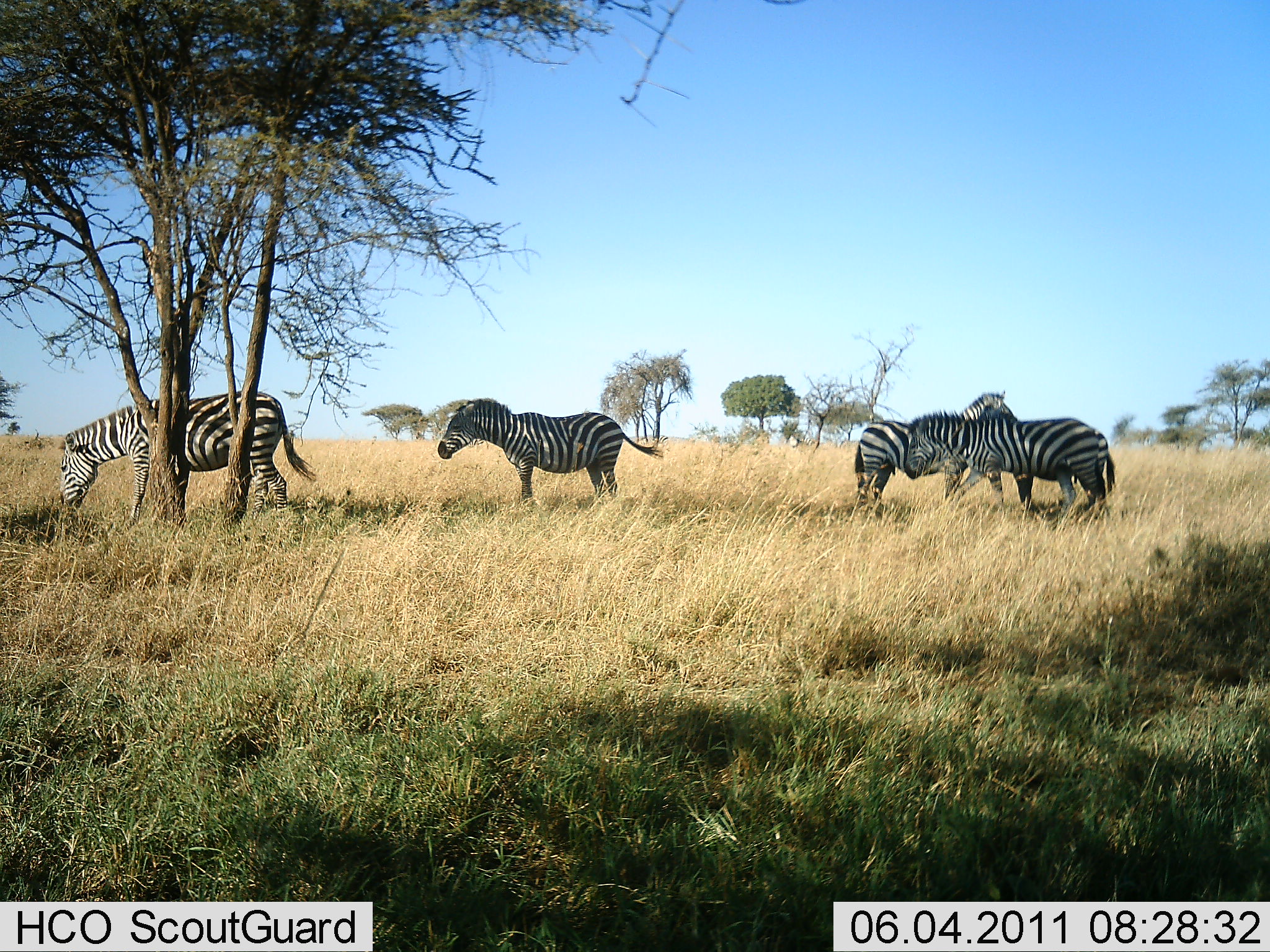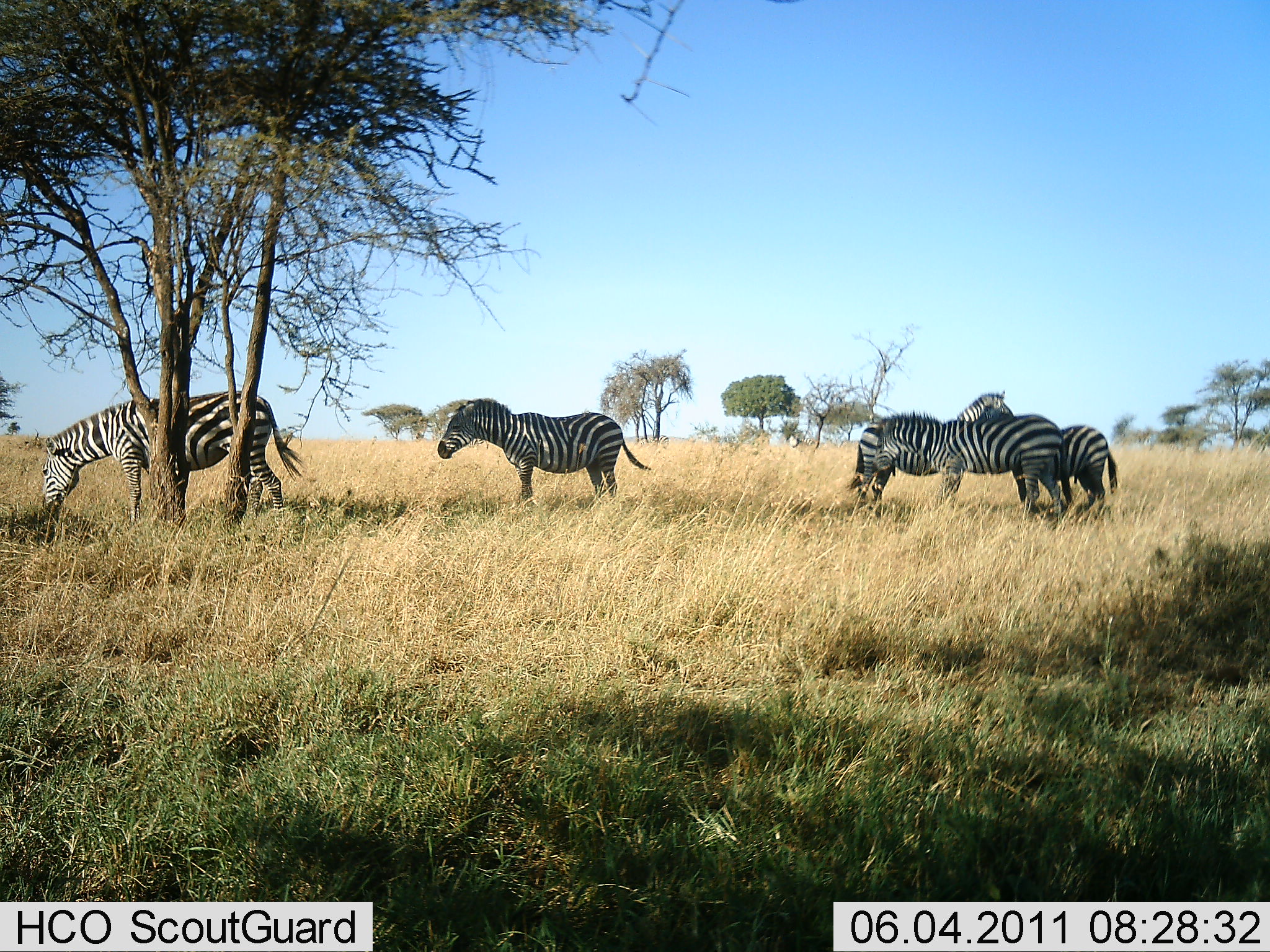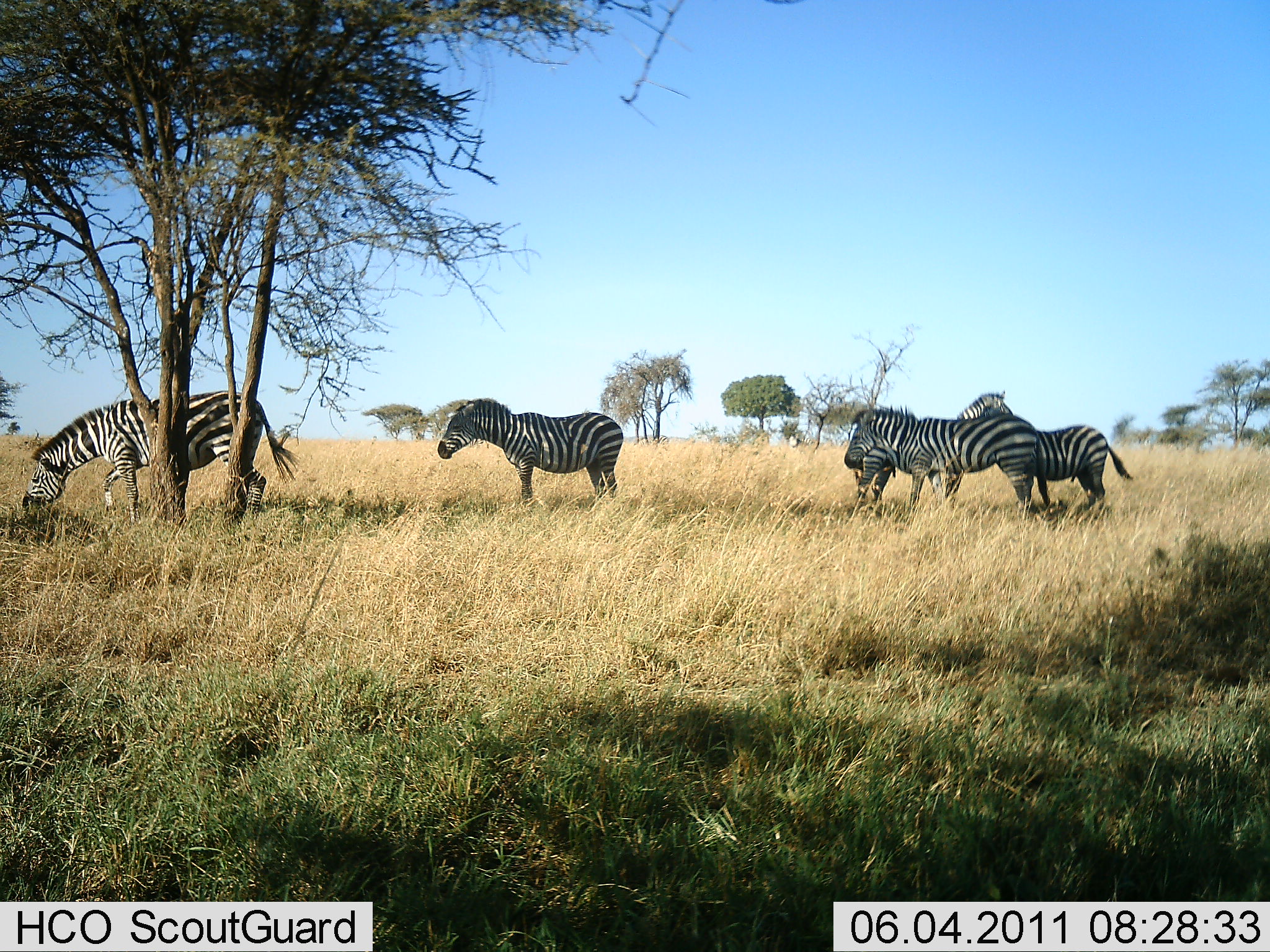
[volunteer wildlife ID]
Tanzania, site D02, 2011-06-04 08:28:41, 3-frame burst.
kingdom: Animalia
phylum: Chordata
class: Mammalia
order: Perissodactyla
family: Equidae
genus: Equus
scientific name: Equus quagga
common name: plains zebra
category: zebra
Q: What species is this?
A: Zebra (plains zebra) (Equus quagga).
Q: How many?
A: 5.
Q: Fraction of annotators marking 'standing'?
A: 90%.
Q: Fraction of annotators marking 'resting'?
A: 0%.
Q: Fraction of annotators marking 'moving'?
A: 40%.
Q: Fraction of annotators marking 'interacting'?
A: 20%.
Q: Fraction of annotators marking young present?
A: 0%.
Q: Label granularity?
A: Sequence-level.